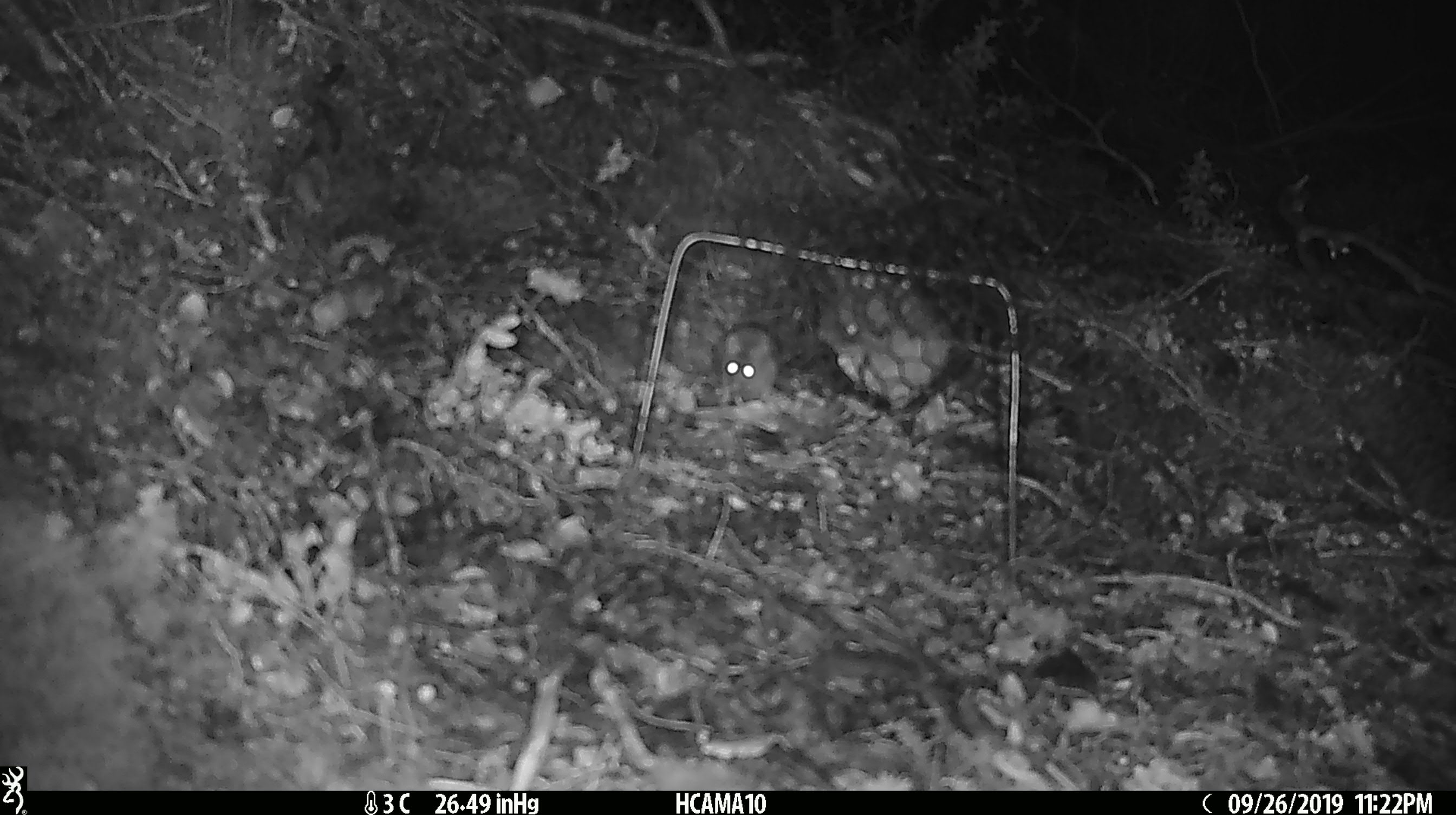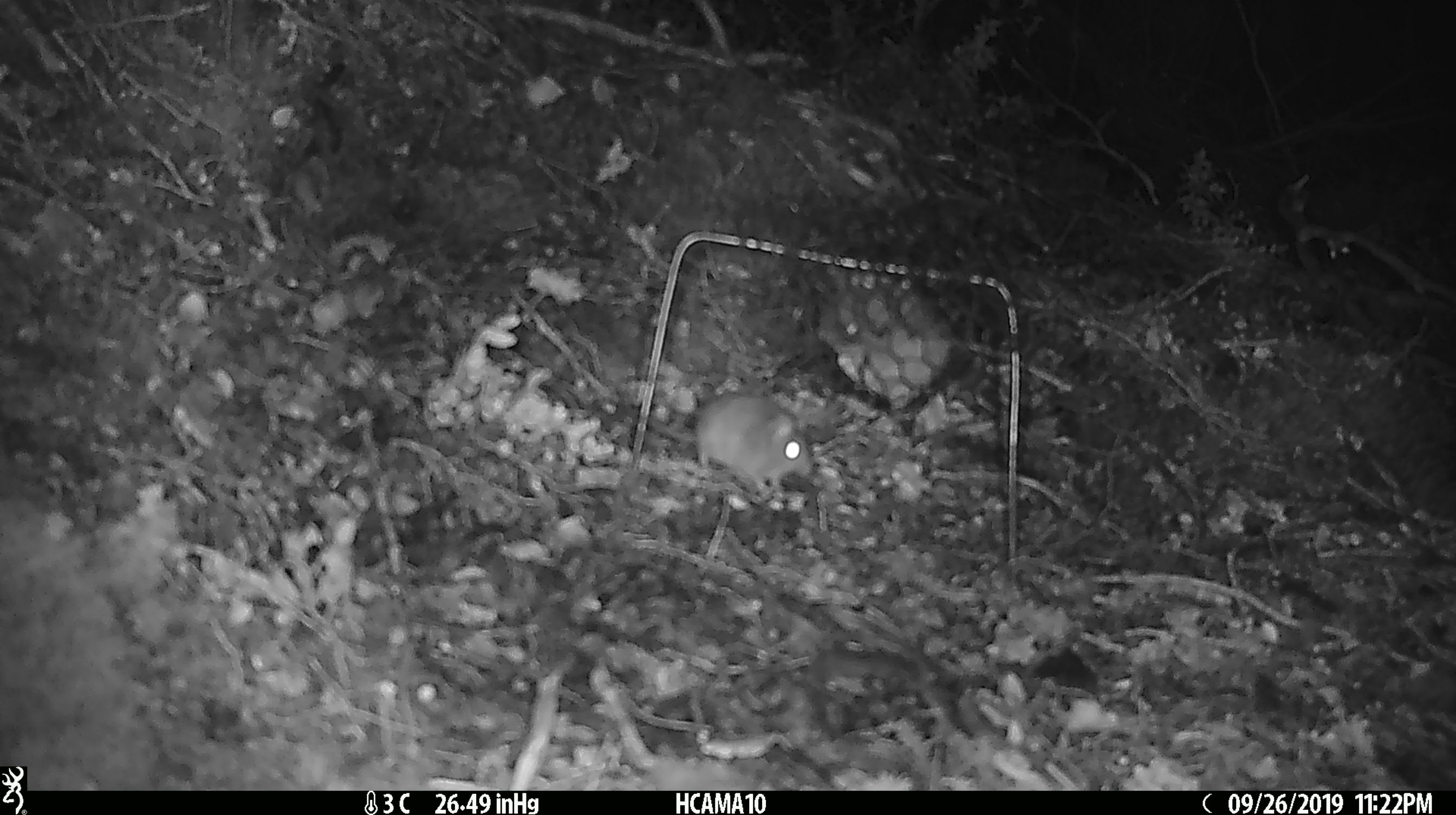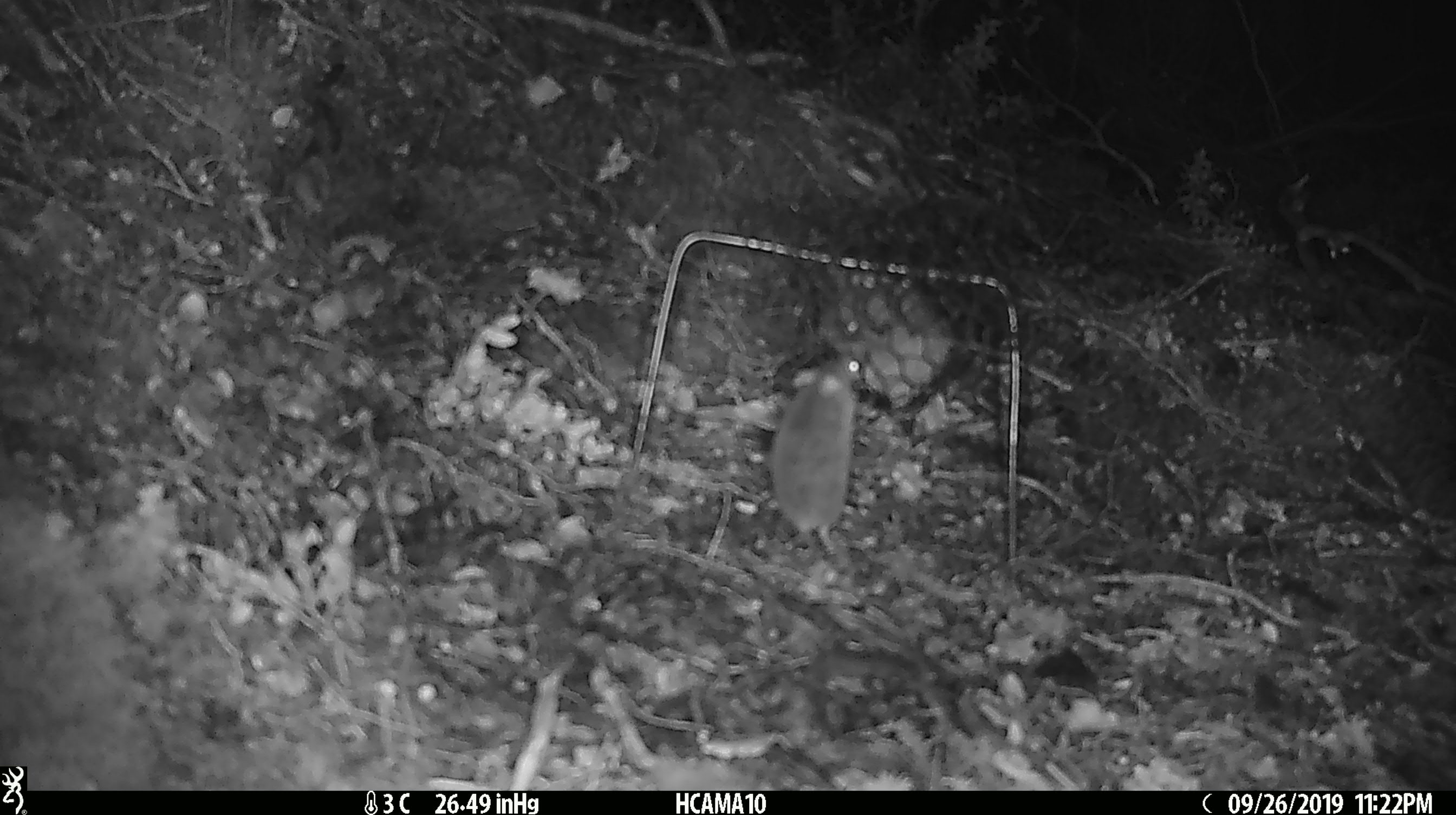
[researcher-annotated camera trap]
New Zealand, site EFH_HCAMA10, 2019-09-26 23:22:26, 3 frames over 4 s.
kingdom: Animalia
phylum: Chordata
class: Mammalia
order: Rodentia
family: Muridae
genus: Mus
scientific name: Mus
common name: mouse